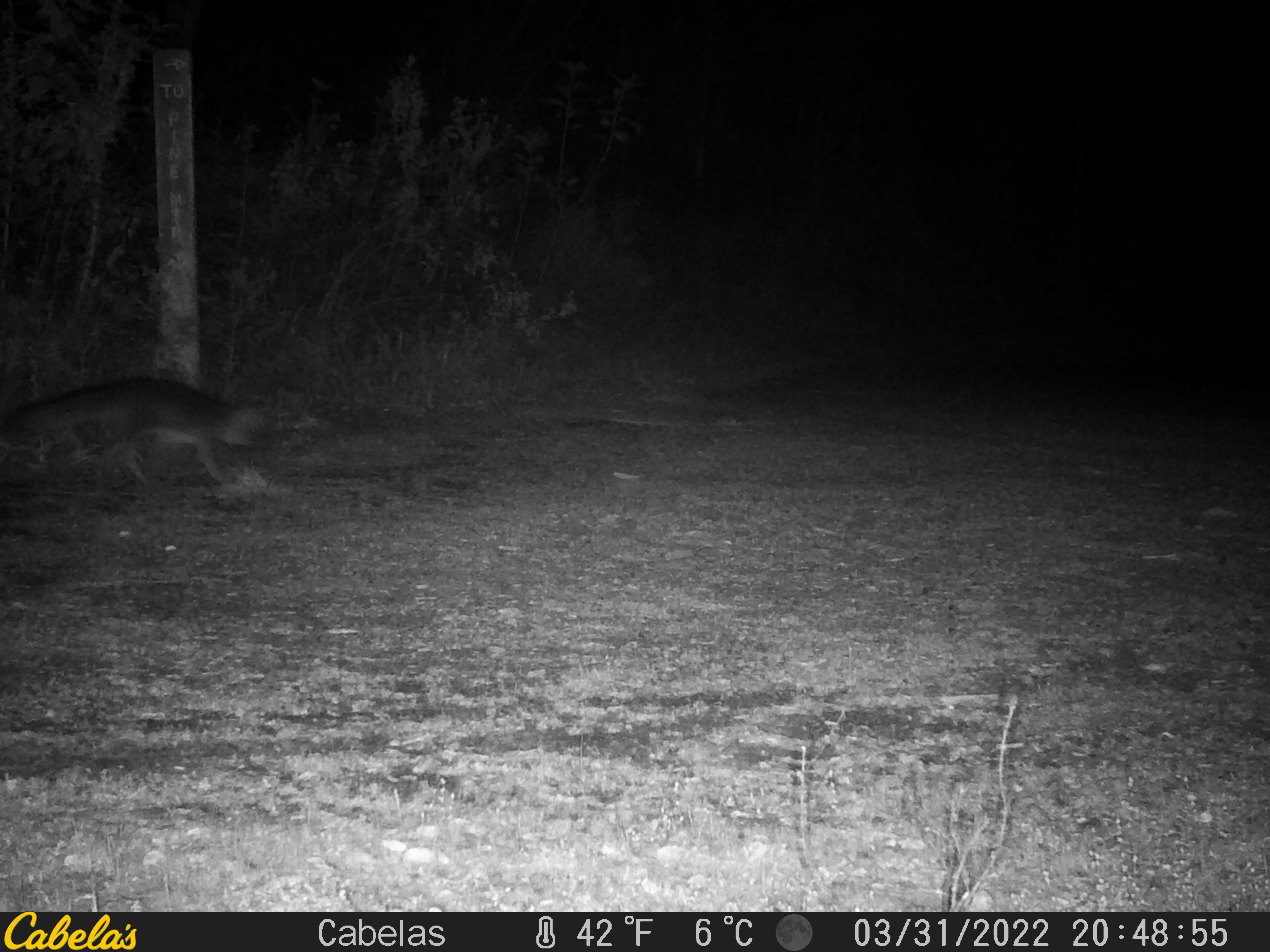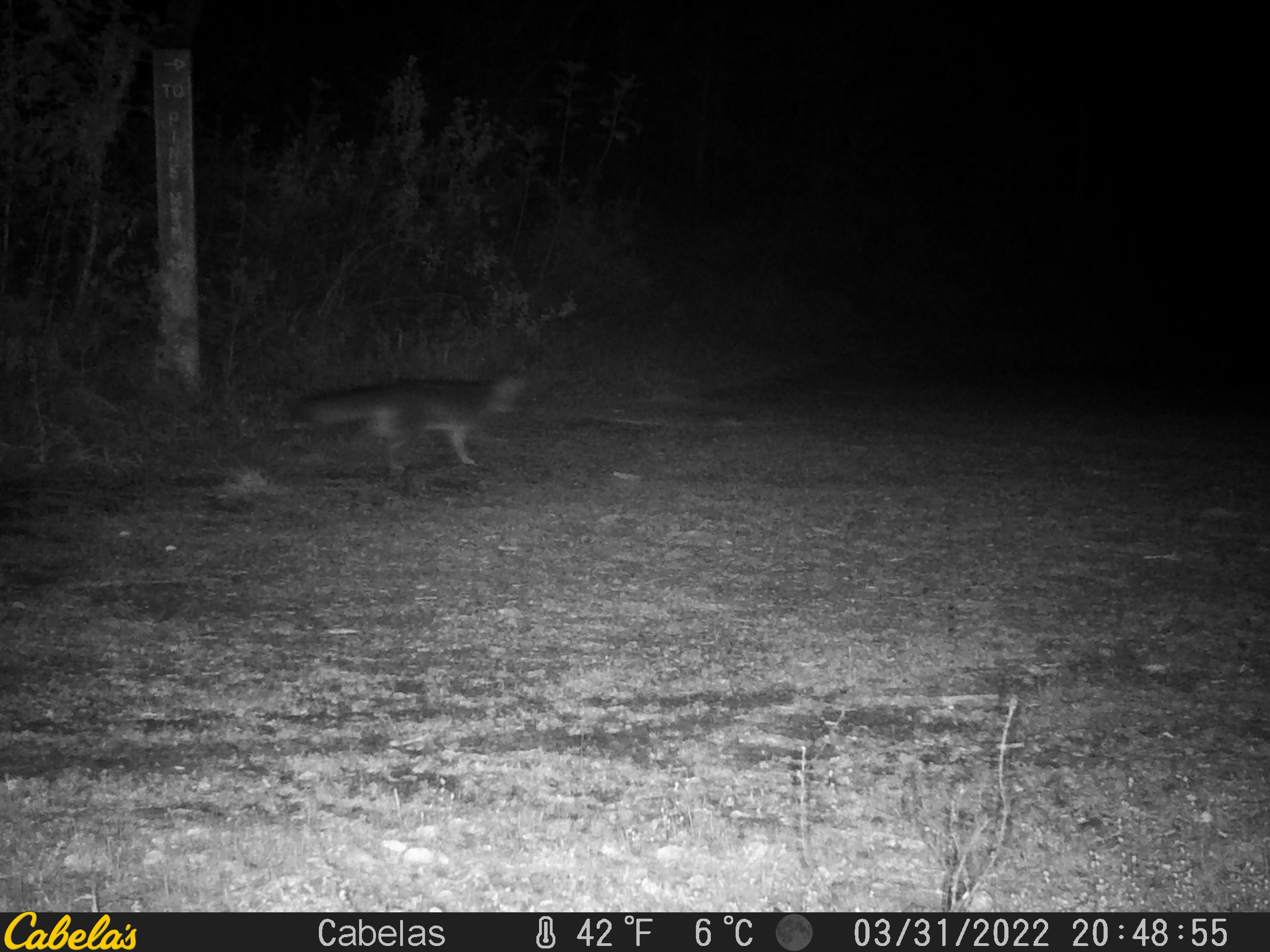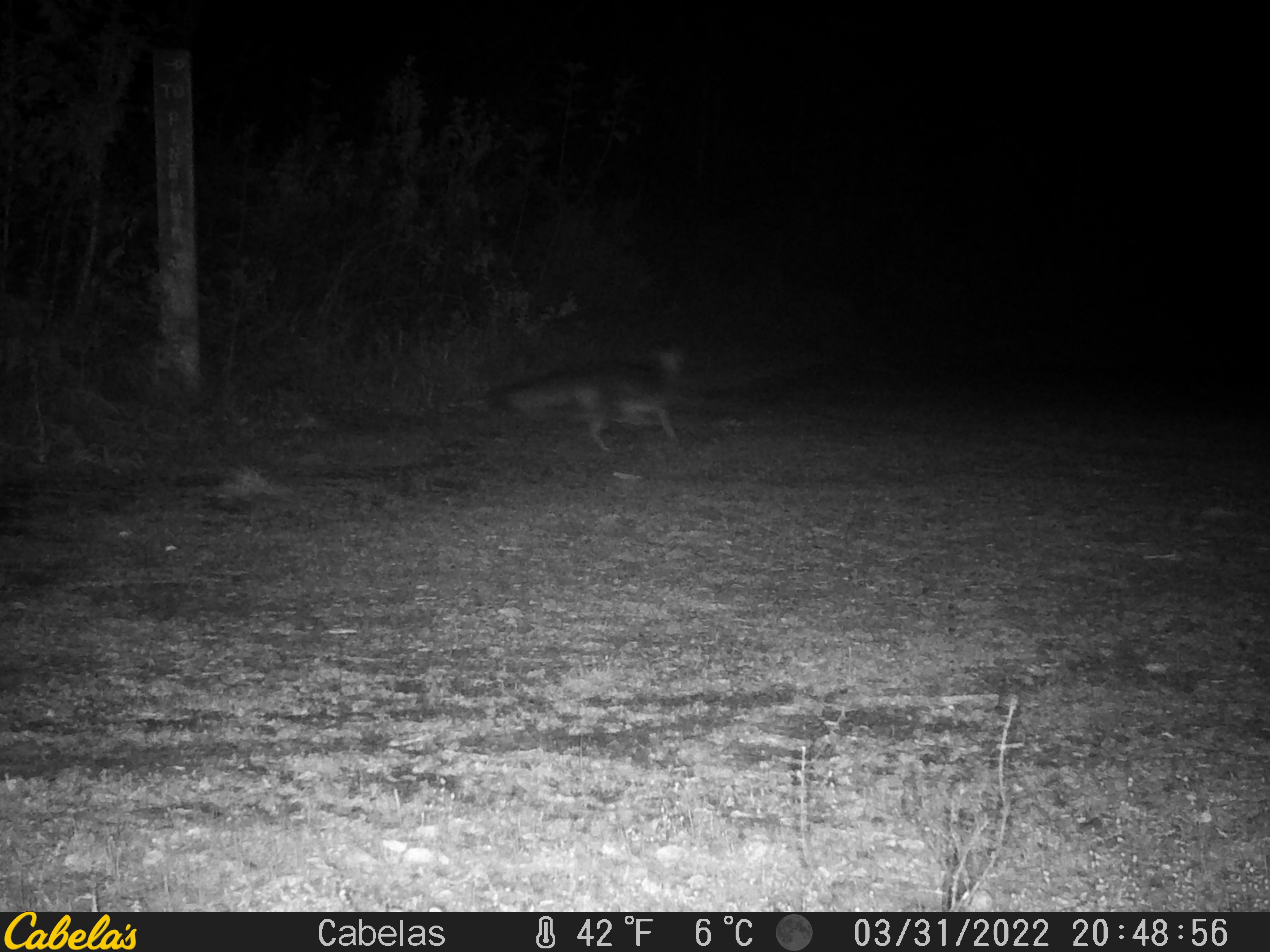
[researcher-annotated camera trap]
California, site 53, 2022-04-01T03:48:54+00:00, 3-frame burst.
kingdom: Animalia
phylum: Chordata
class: Mammalia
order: Carnivora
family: Canidae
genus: Urocyon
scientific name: Urocyon cinereoargenteus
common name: gray fox